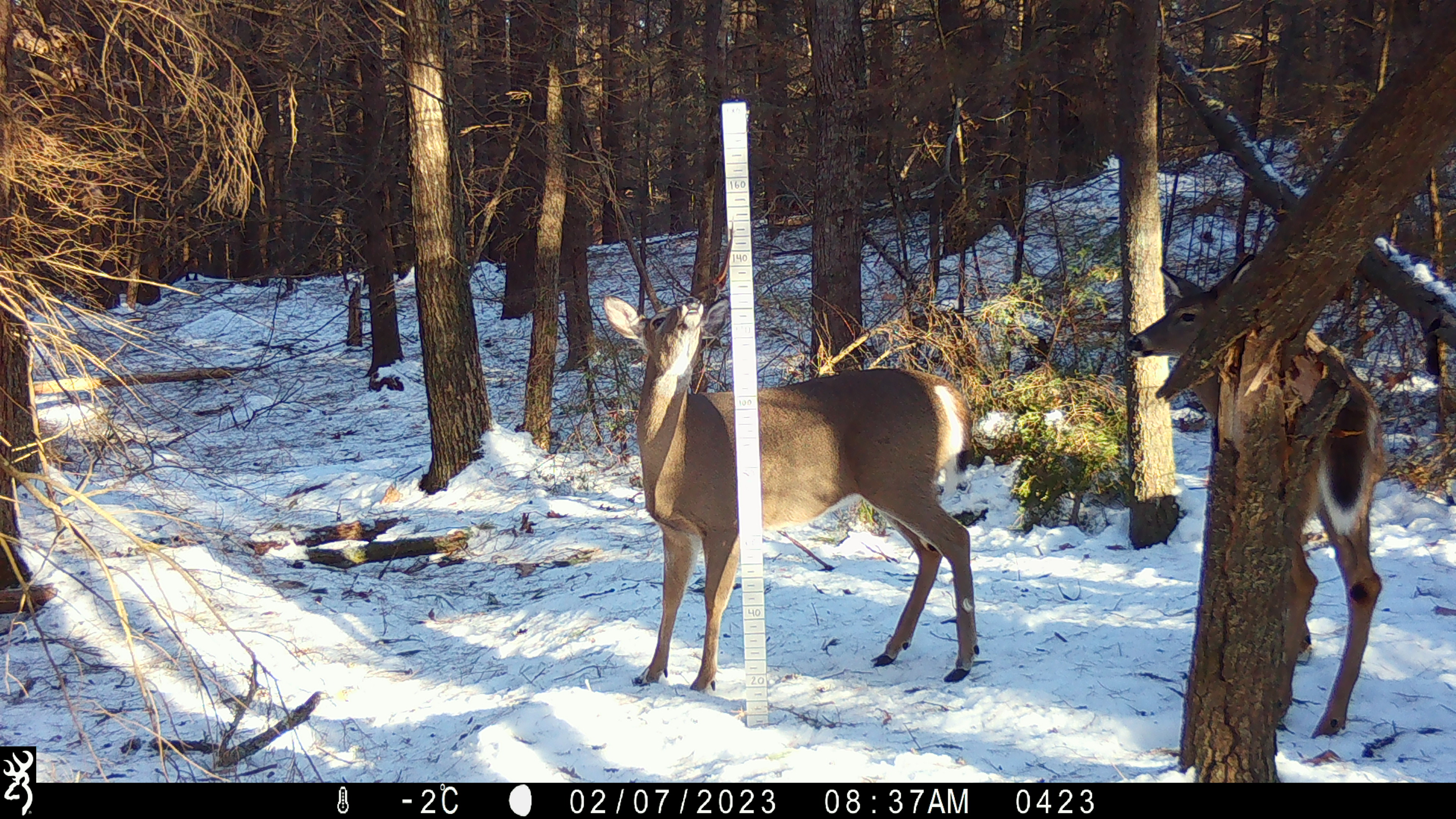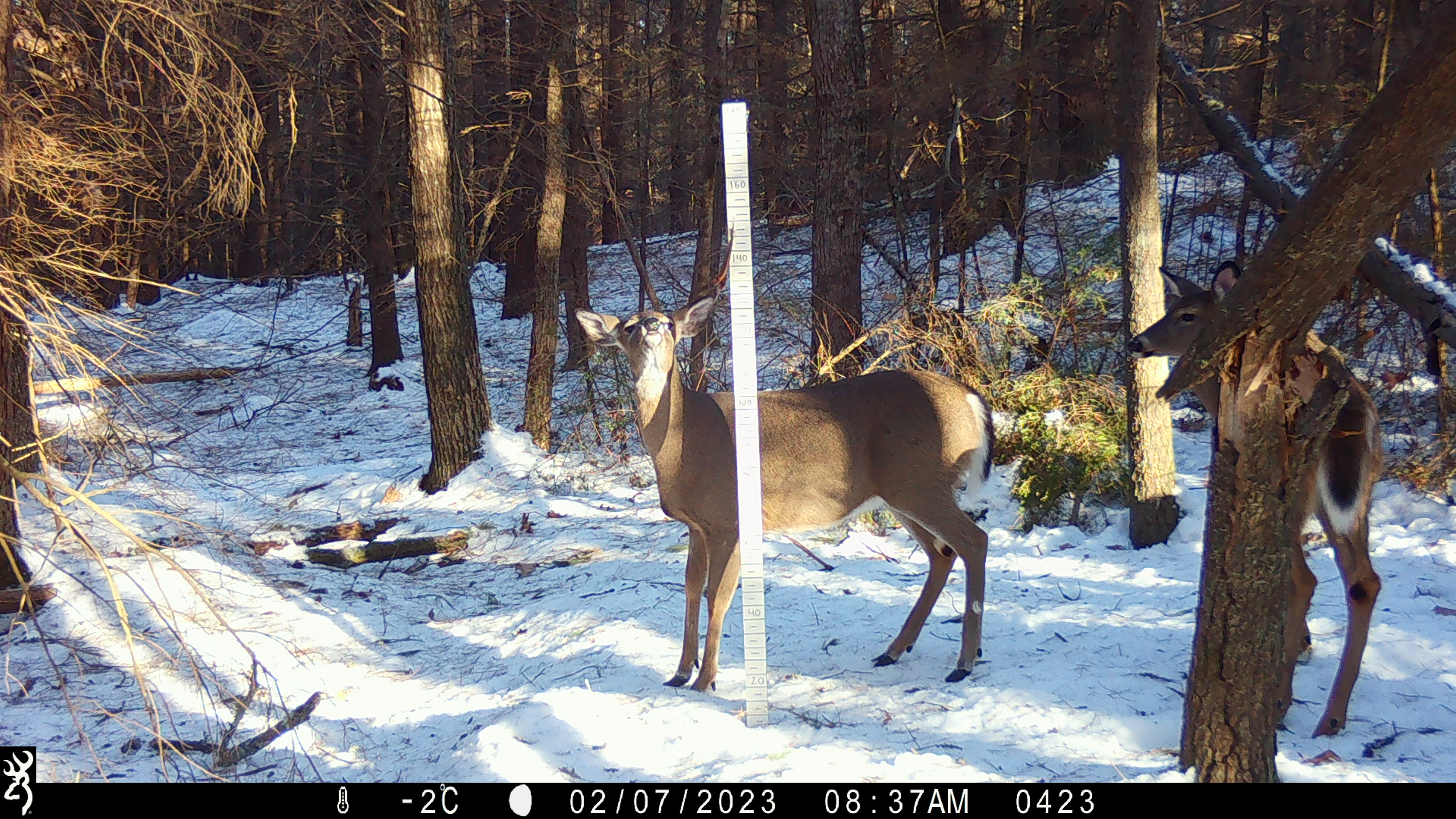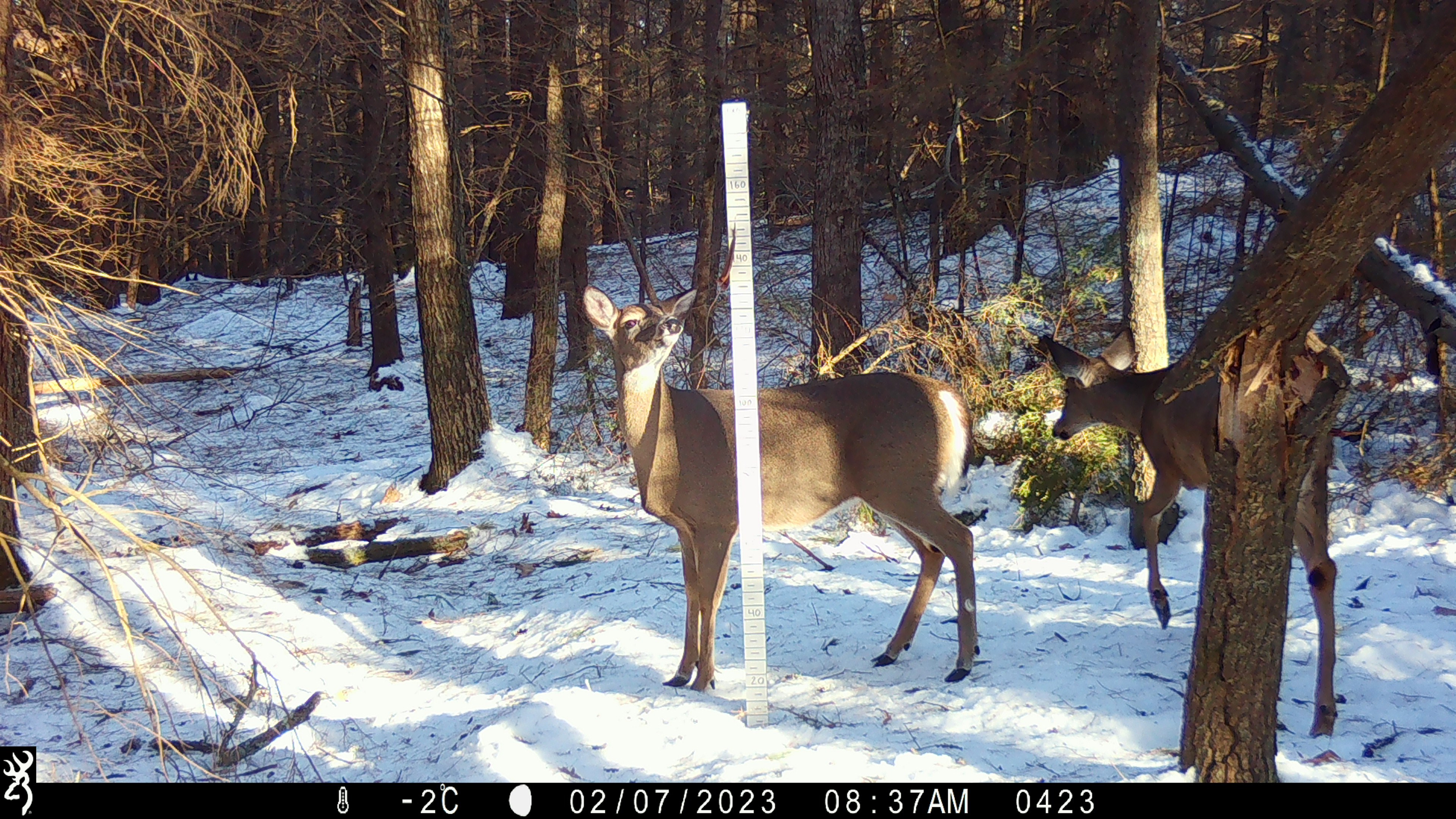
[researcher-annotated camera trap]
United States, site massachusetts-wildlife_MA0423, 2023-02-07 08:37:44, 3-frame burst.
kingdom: Animalia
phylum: Chordata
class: Mammalia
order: Artiodactyla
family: Cervidae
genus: Odocoileus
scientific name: Odocoileus virginianus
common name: white-tailed deer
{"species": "white-tailed deer (Odocoileus virginianus)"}